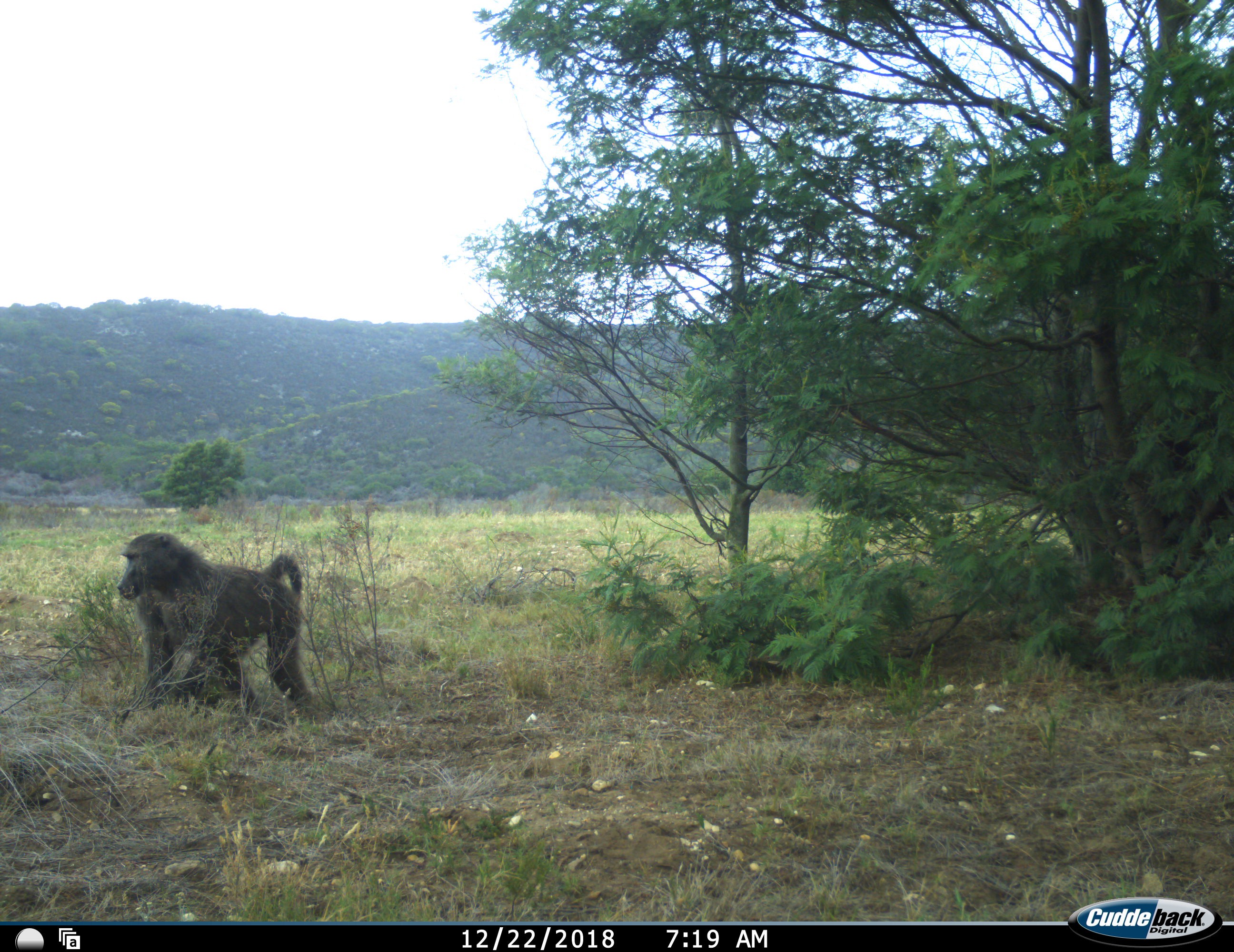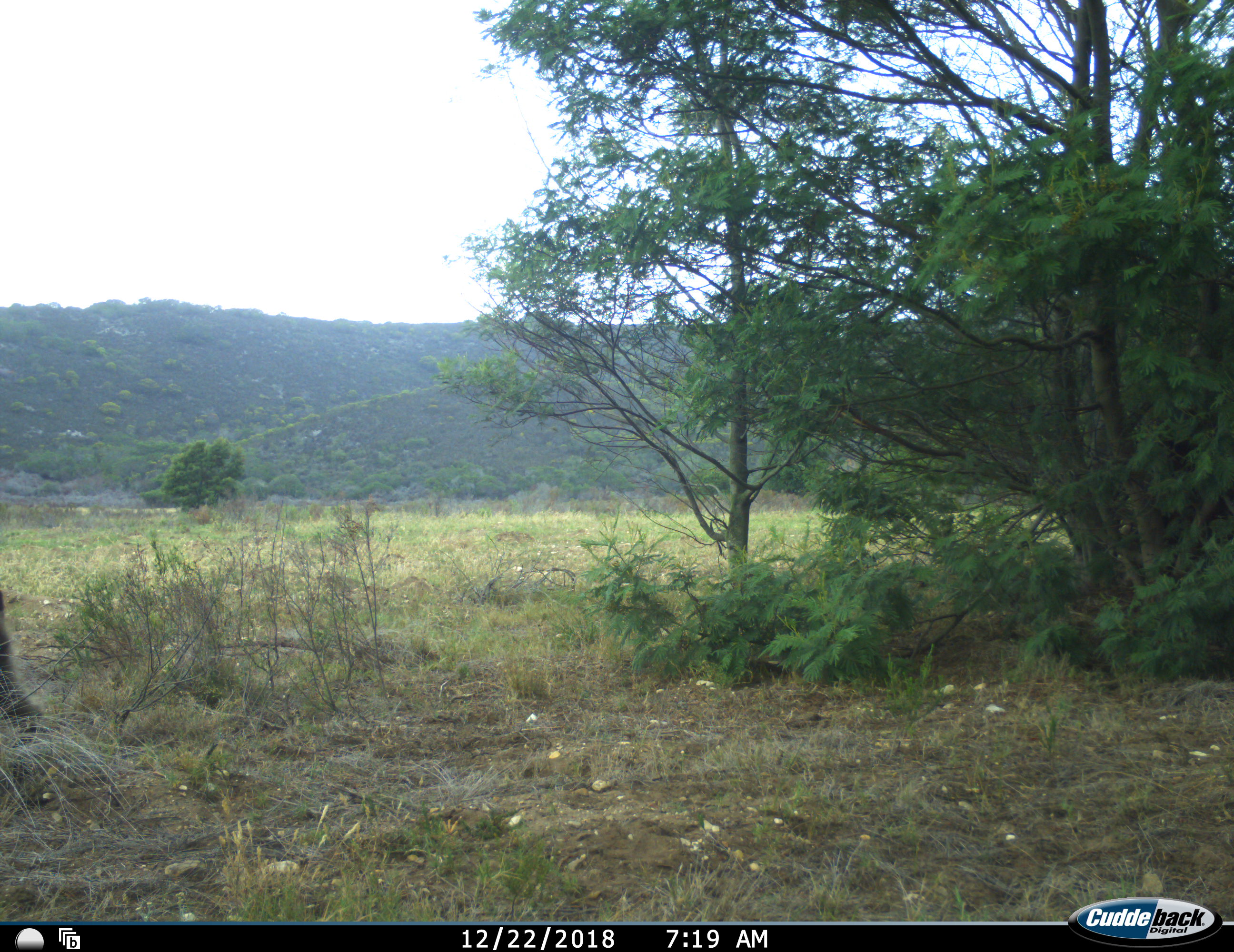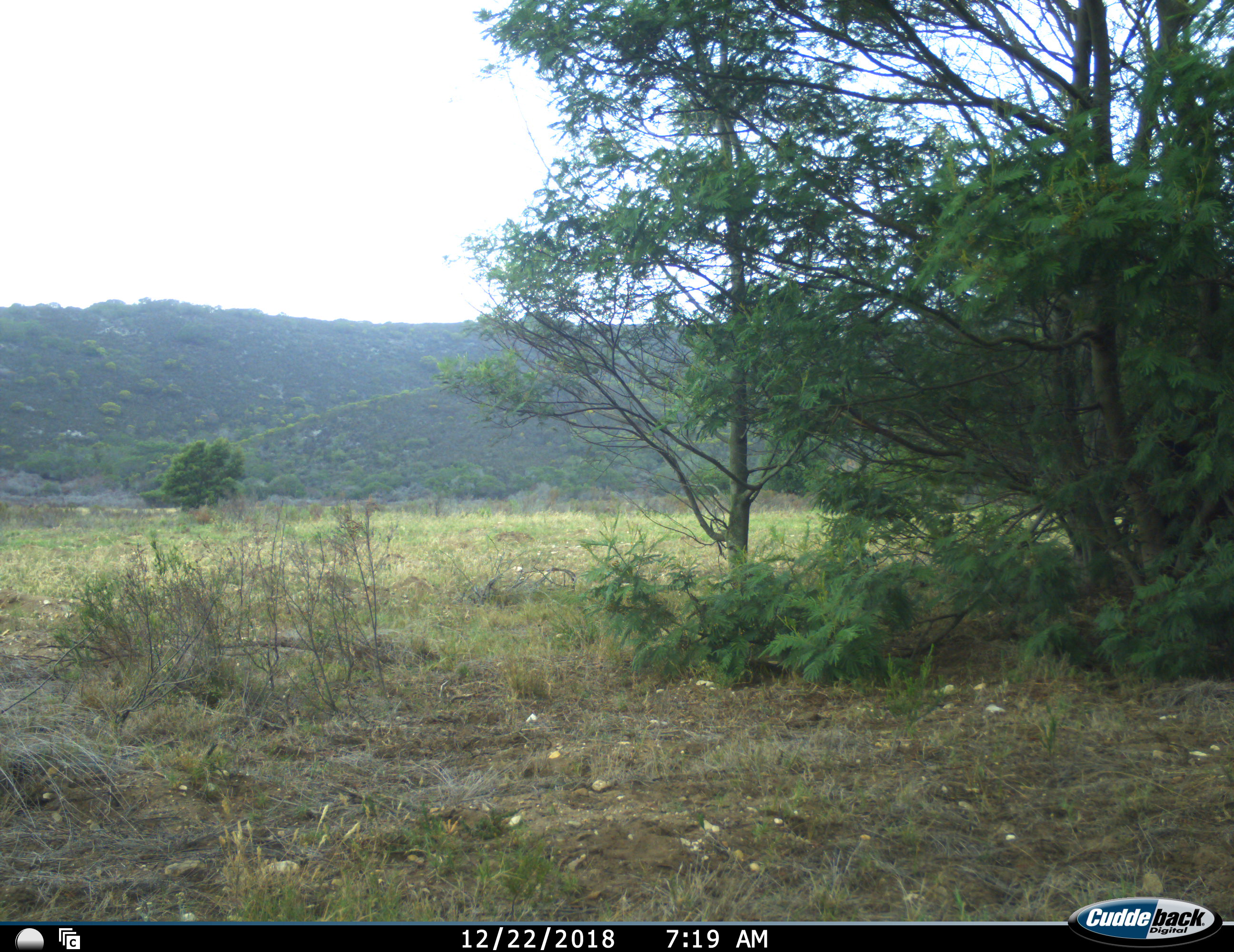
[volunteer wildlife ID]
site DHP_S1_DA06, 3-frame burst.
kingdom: Animalia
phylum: Chordata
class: Mammalia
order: Primates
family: Cercopithecidae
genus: Papio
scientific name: Papio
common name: baboon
Baboon (Papio), count 2. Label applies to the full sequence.